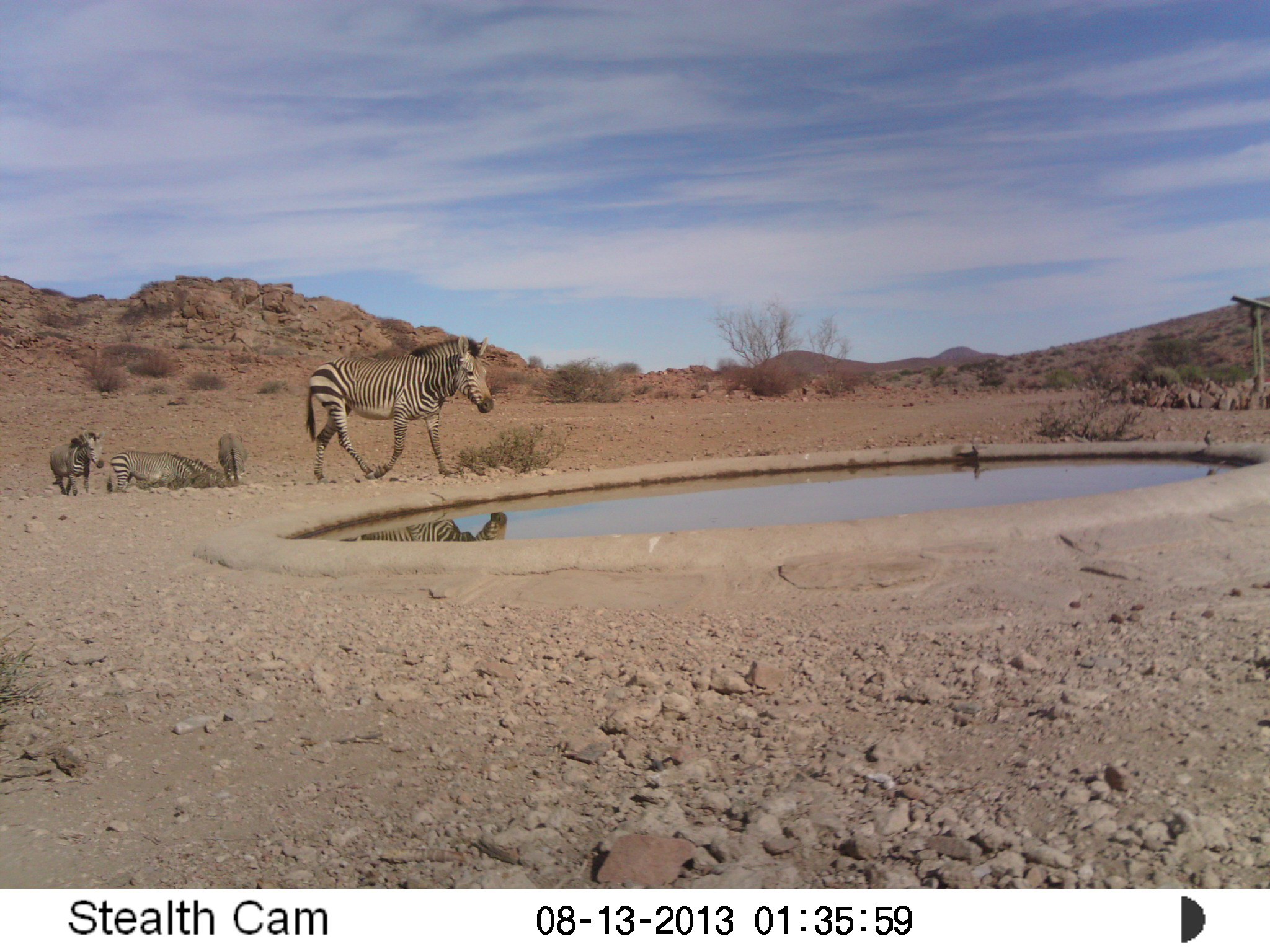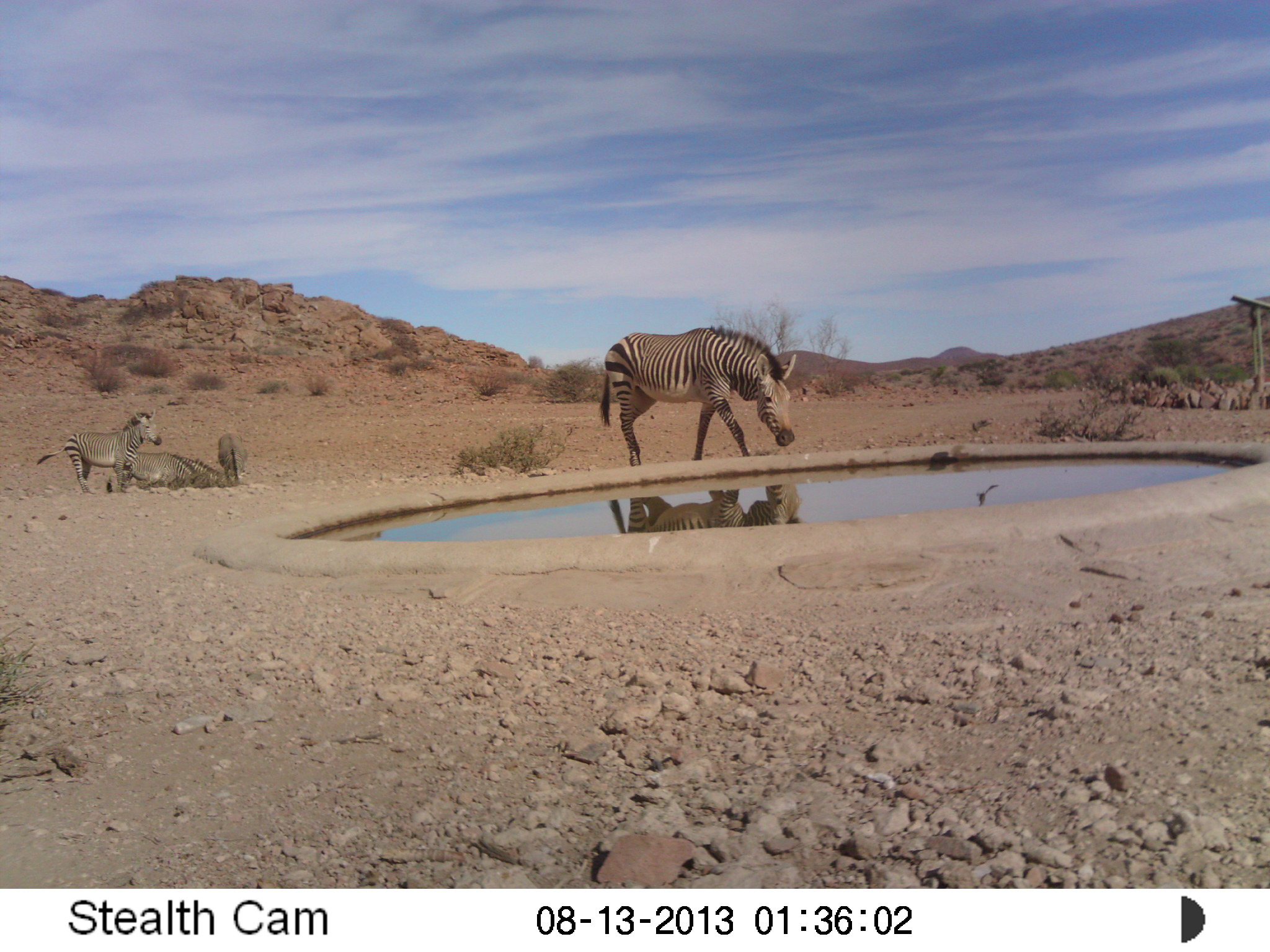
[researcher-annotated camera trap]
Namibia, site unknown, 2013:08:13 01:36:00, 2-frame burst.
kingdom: Animalia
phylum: Chordata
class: Mammalia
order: Perissodactyla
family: Equidae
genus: Equus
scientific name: Equus zebra hartmannae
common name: hartmann's mountain zebra